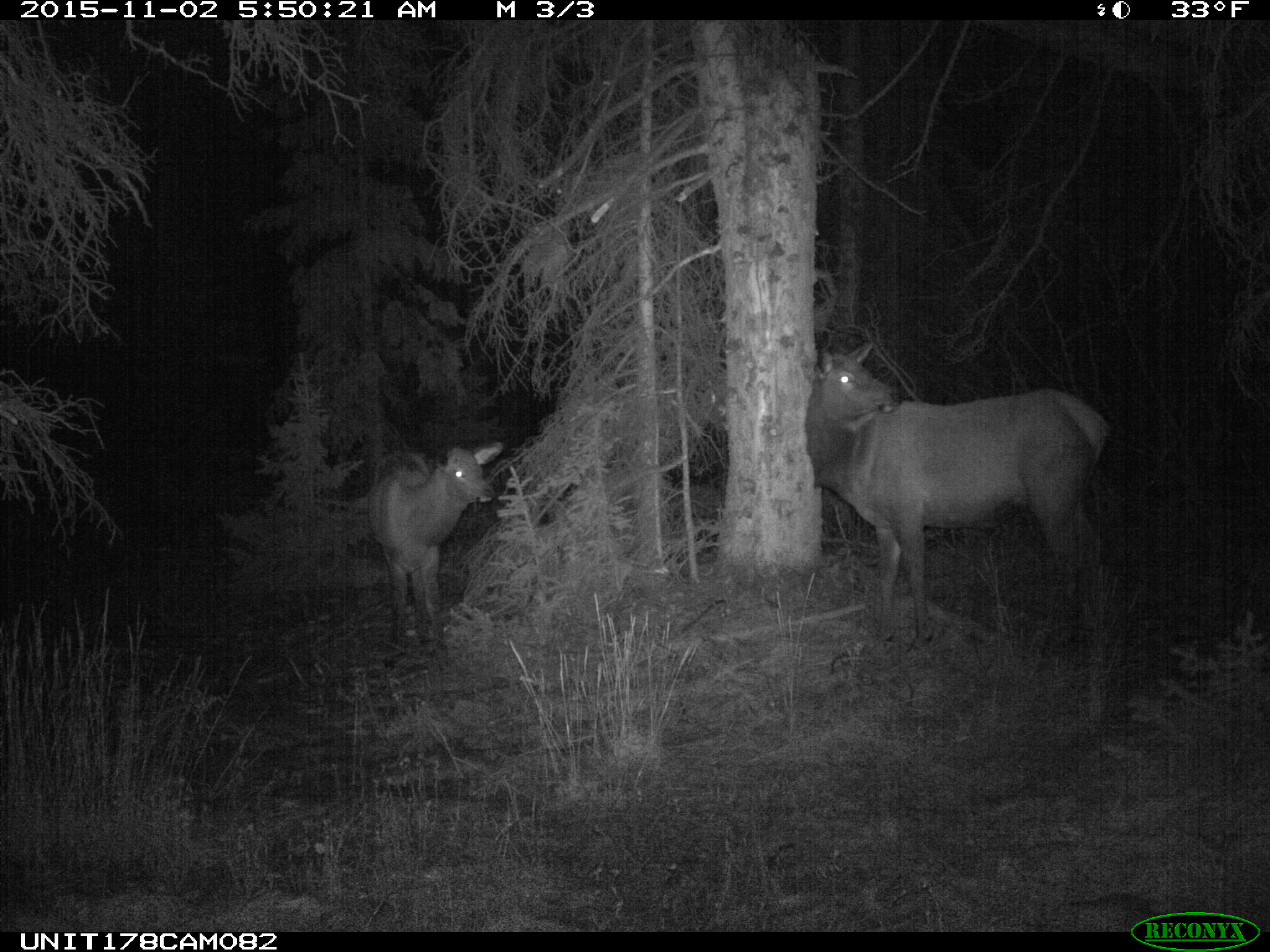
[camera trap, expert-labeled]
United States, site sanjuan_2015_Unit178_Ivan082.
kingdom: Animalia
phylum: Chordata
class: Mammalia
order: Artiodactyla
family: Cervidae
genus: Cervus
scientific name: Cervus elaphus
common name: red deer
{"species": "Cervus elaphus (red deer)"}